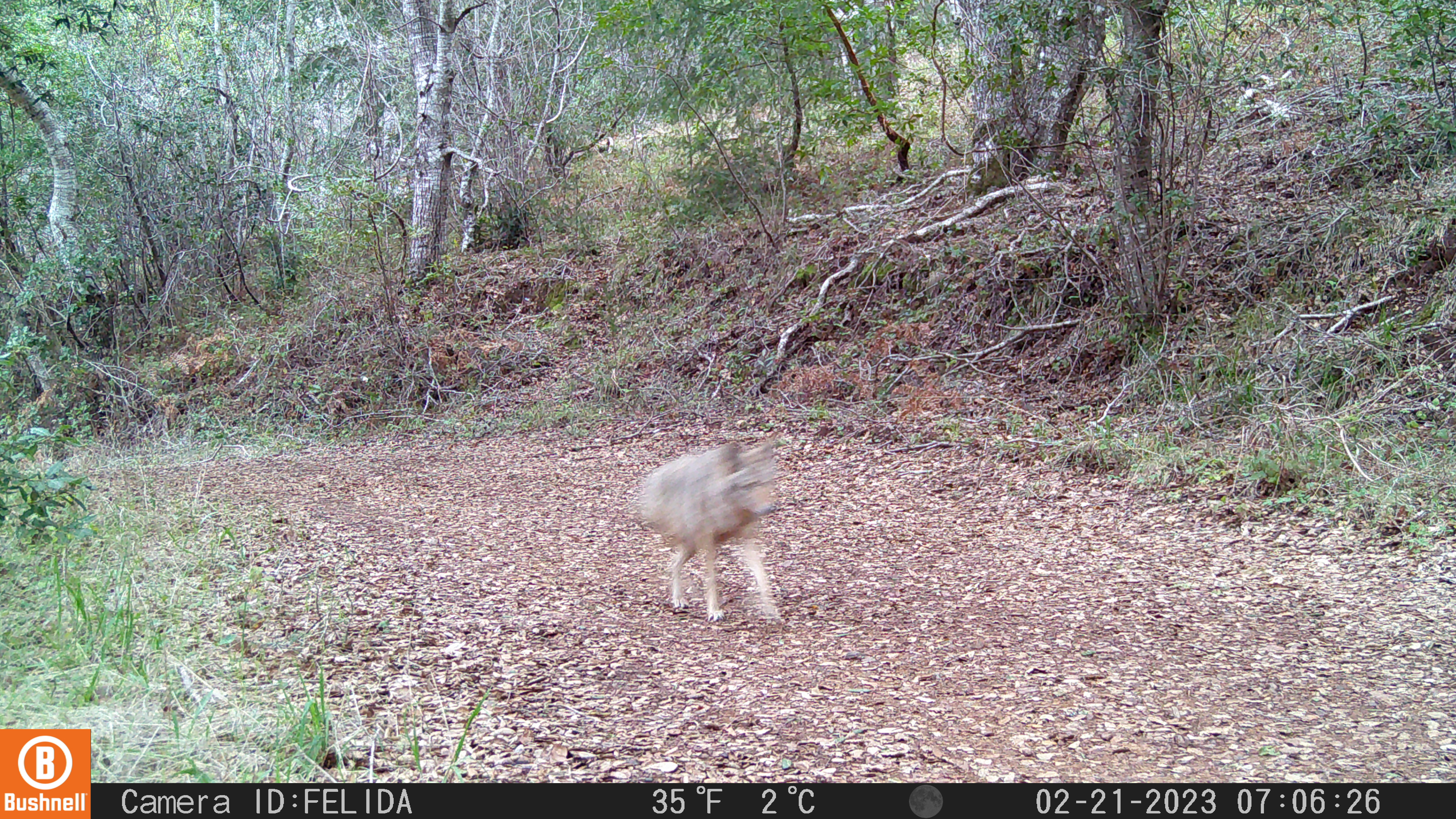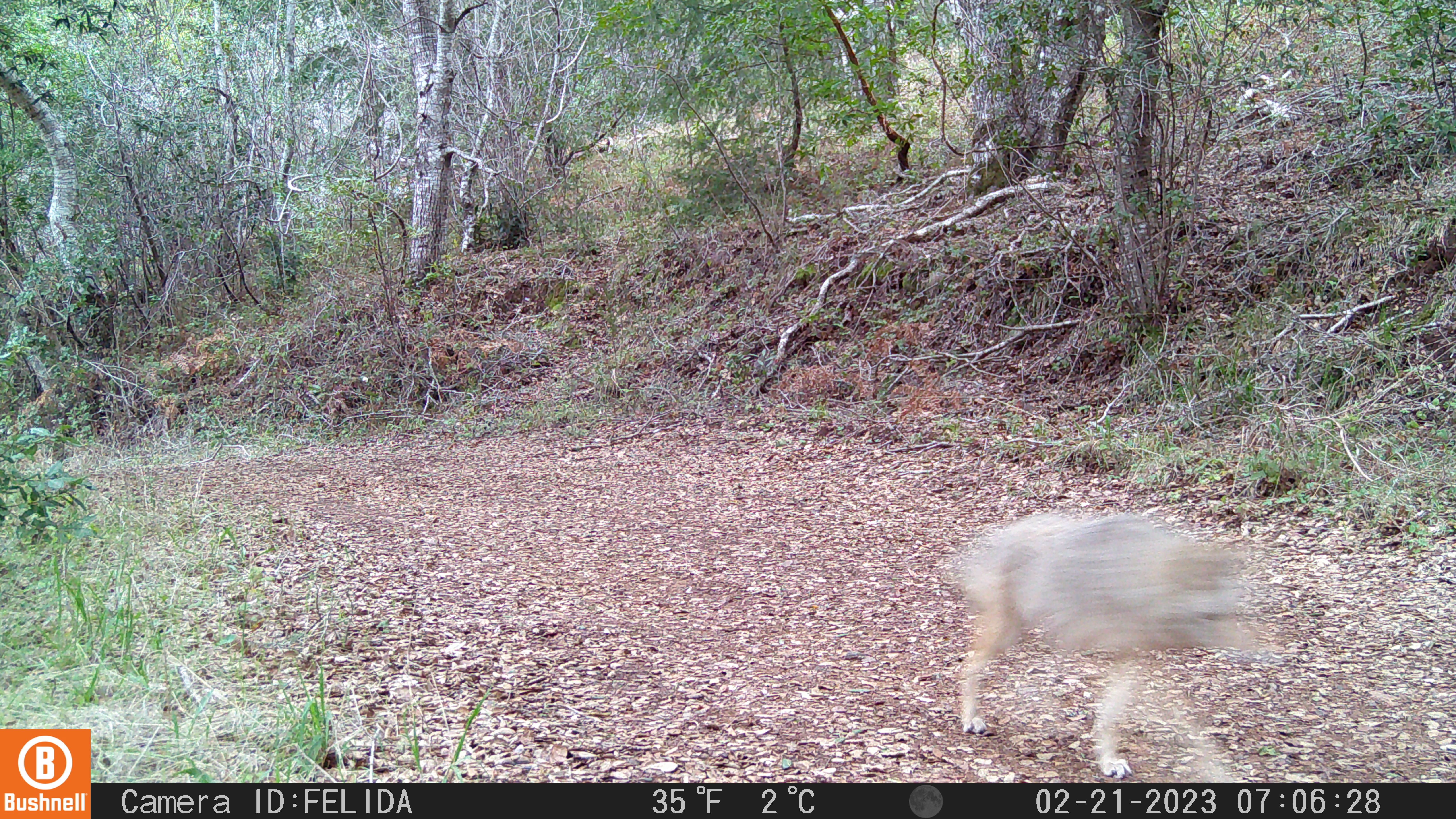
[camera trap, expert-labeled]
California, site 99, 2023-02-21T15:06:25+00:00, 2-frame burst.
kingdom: Animalia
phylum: Chordata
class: Mammalia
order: Carnivora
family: Canidae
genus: Canis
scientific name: Canis latrans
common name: coyote